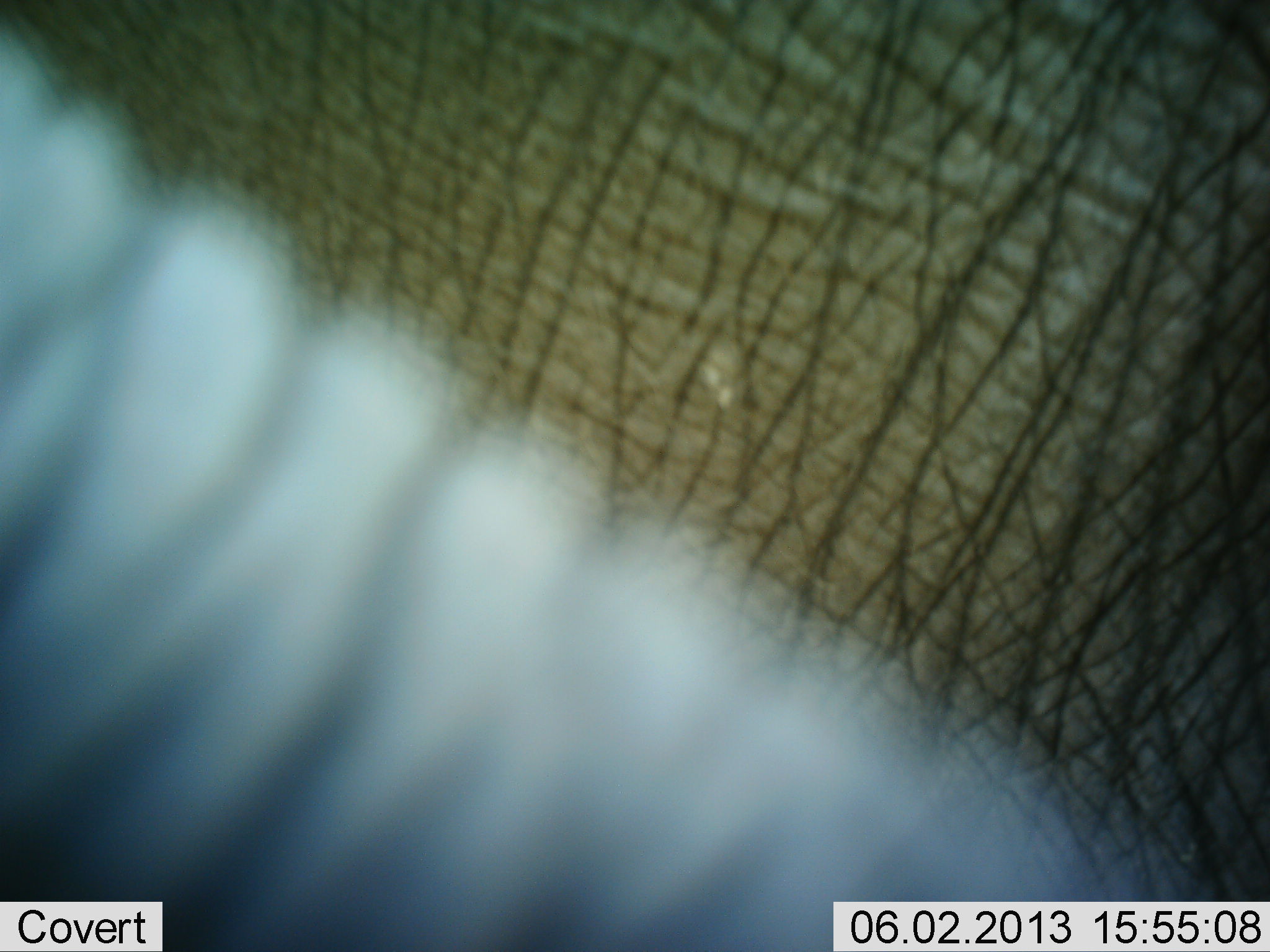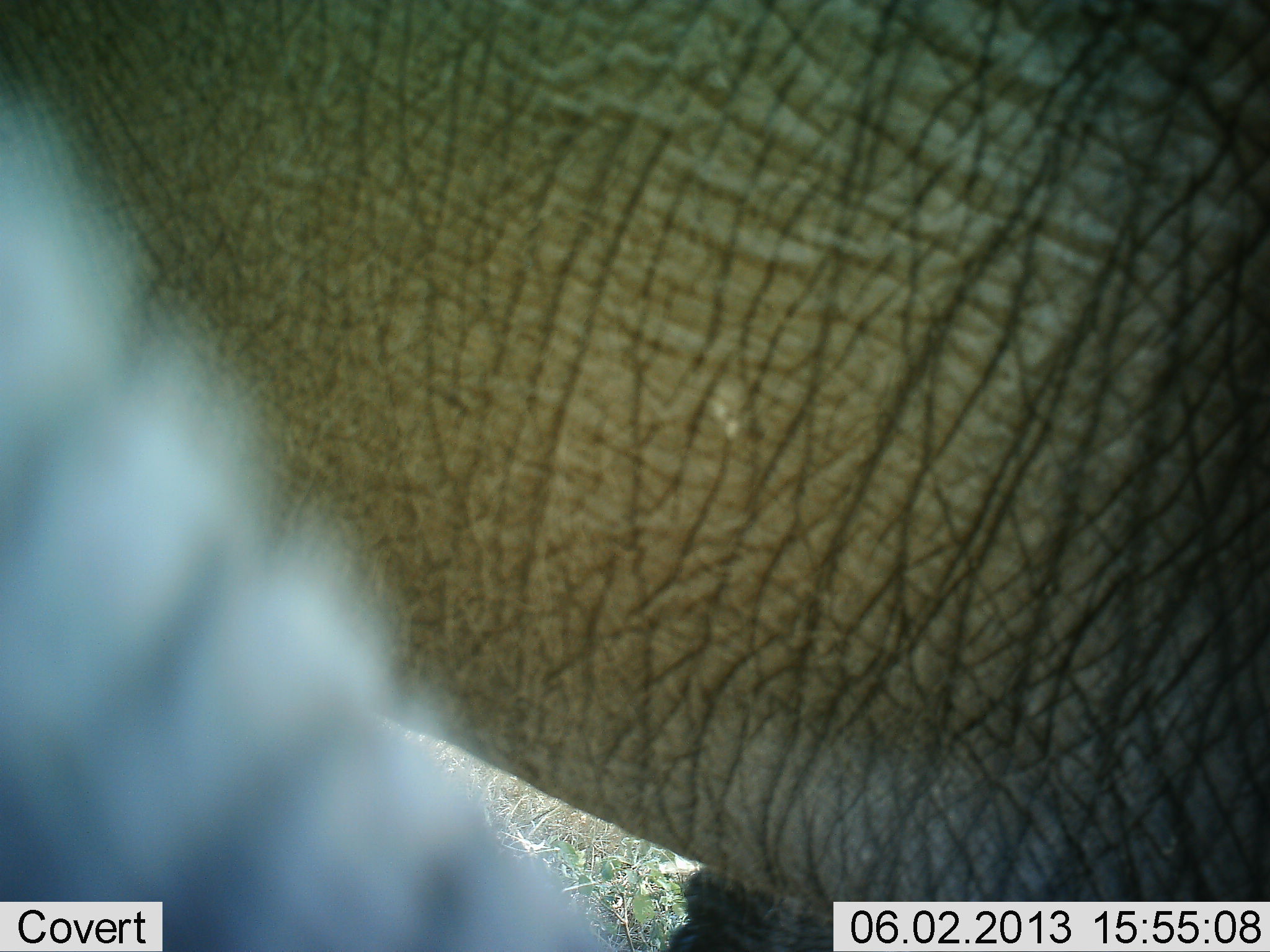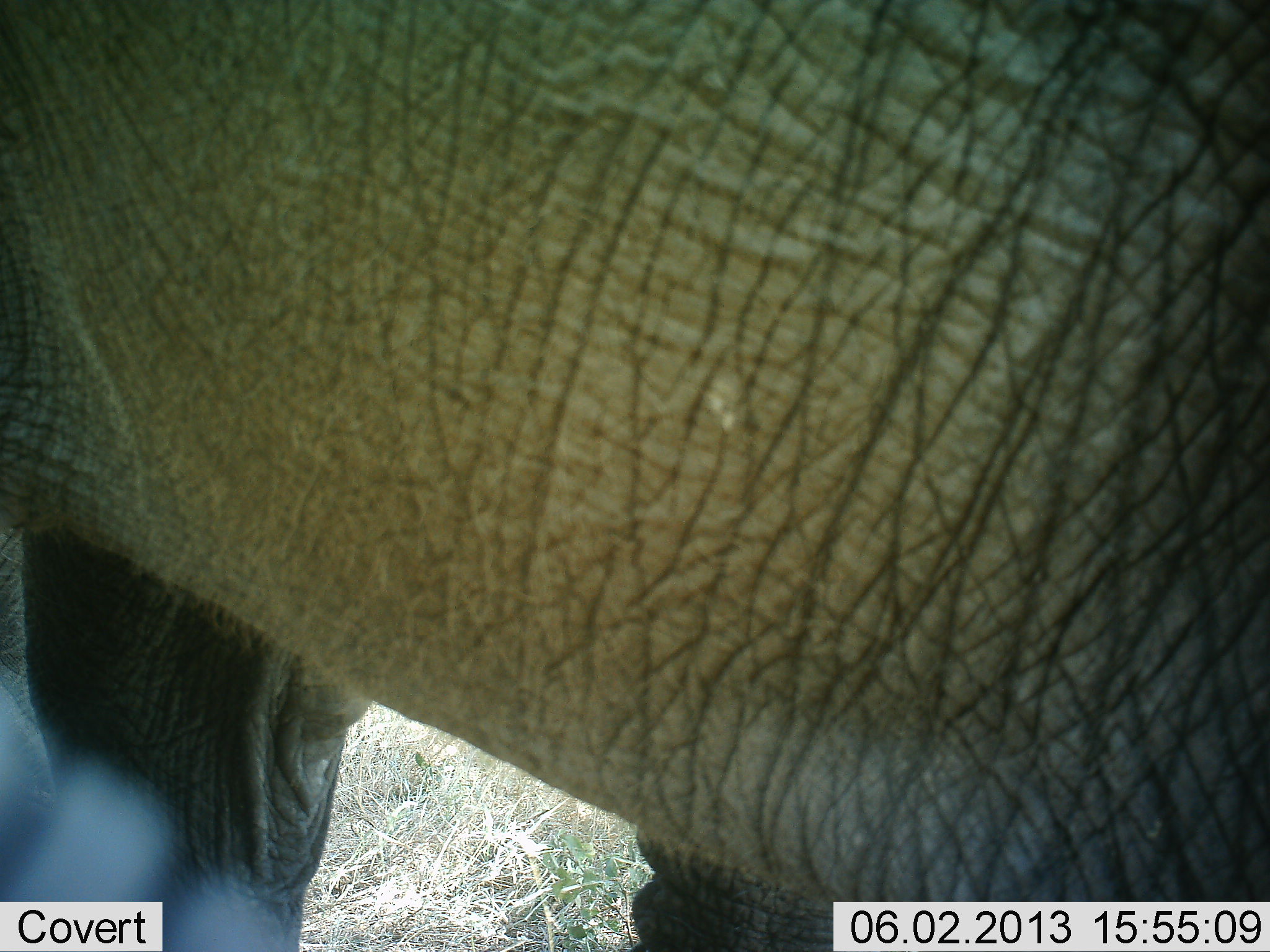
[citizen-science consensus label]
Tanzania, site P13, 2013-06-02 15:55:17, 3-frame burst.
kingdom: Animalia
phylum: Chordata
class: Mammalia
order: Proboscidea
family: Elephantidae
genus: Loxodonta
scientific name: Loxodonta africana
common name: african bush elephant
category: elephant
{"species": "elephant (african bush elephant) (Loxodonta africana)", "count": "1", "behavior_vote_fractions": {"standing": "100%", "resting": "0%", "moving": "0%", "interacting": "0%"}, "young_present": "0%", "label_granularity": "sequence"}